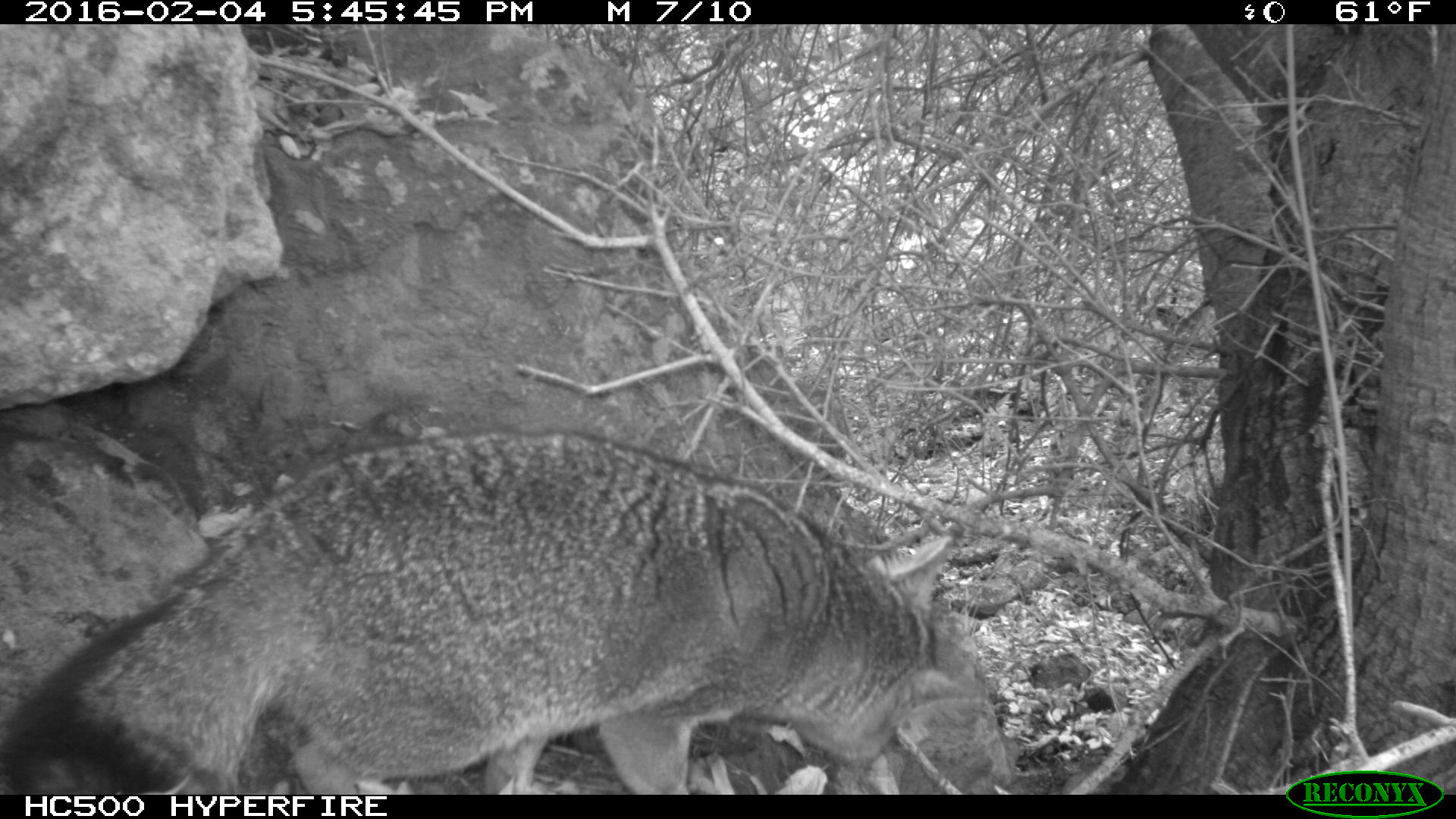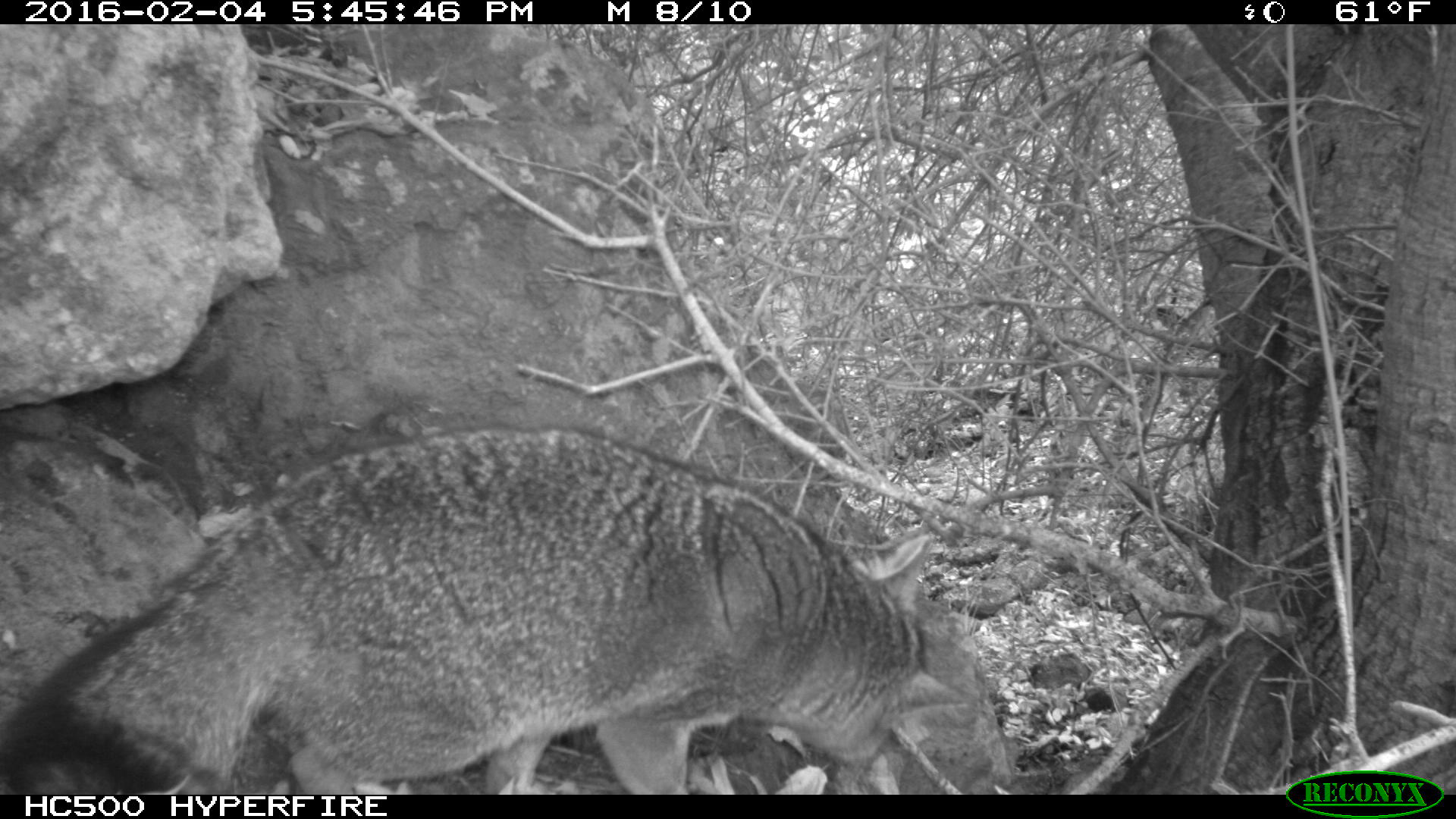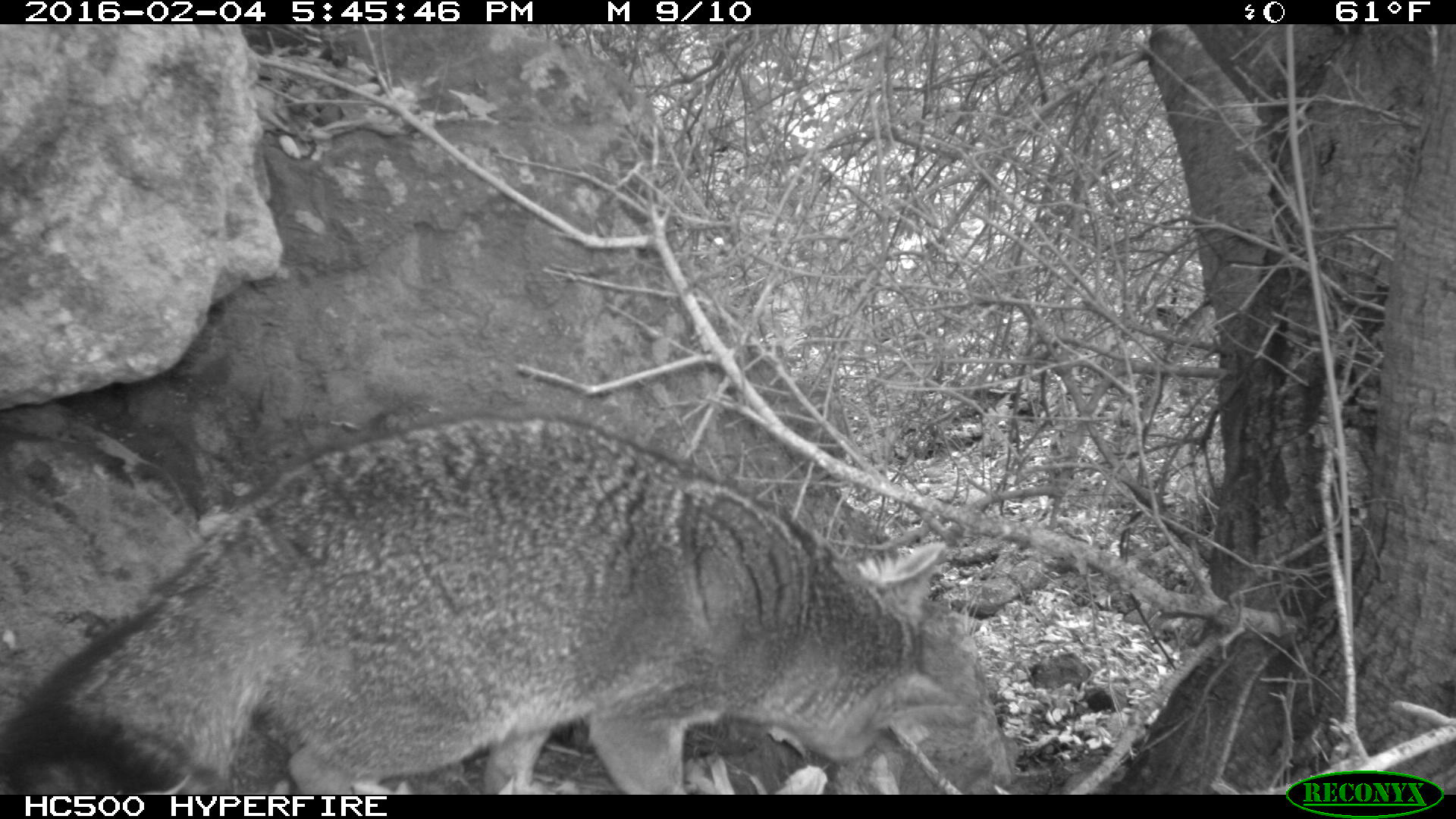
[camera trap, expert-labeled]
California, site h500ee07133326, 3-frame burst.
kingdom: Animalia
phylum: Chordata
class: Mammalia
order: Carnivora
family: Canidae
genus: Urocyon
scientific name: Urocyon littoralis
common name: island fox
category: fox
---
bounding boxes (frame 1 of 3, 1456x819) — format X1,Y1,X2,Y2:
fox: 0,426,956,795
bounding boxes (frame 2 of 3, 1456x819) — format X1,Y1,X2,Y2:
fox: 0,424,968,795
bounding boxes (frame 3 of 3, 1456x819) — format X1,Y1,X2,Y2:
fox: 0,410,965,792